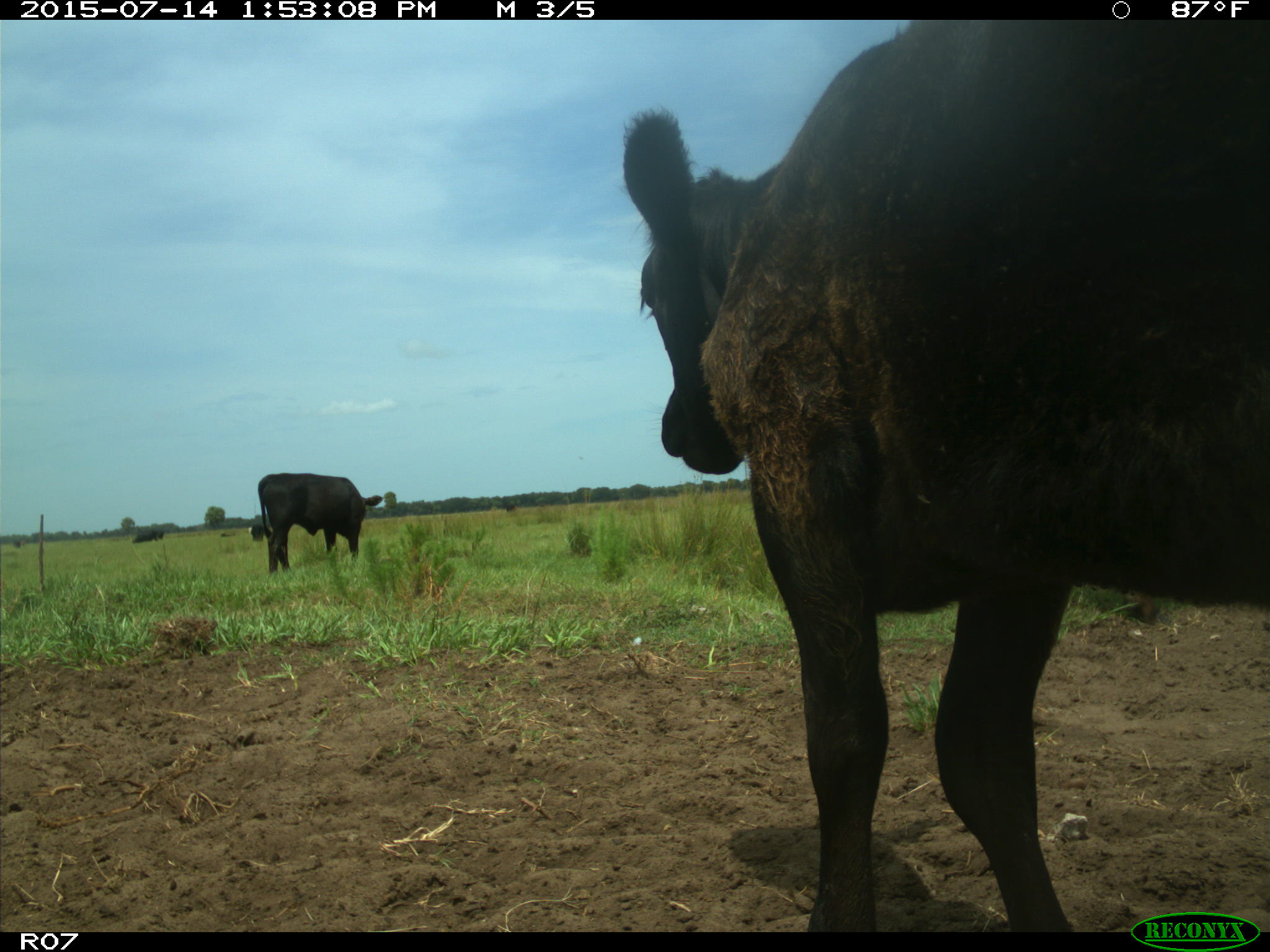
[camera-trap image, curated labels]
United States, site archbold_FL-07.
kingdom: Animalia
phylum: Chordata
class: Mammalia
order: Artiodactyla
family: Bovidae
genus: Bos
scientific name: Bos taurus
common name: domestic cow